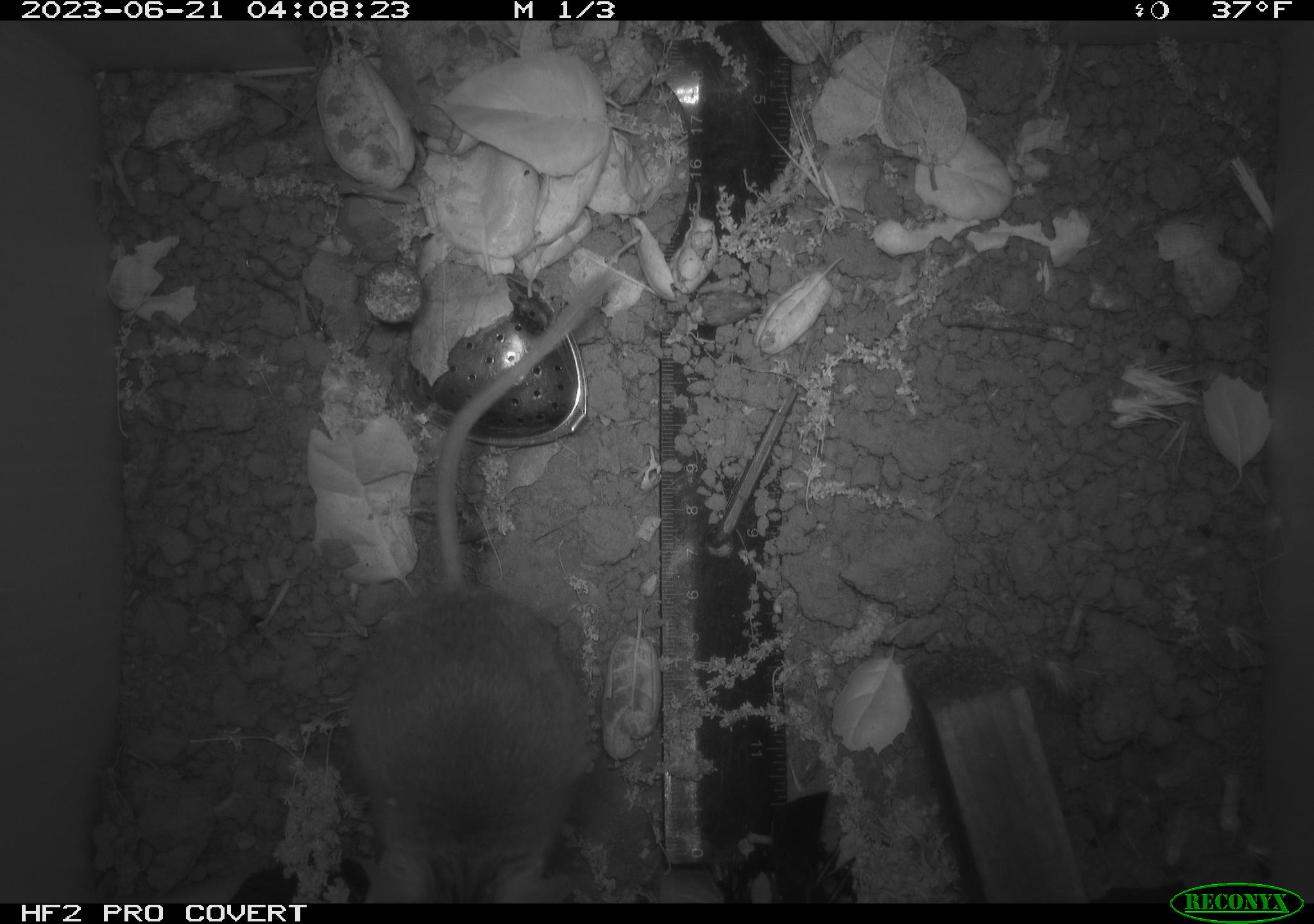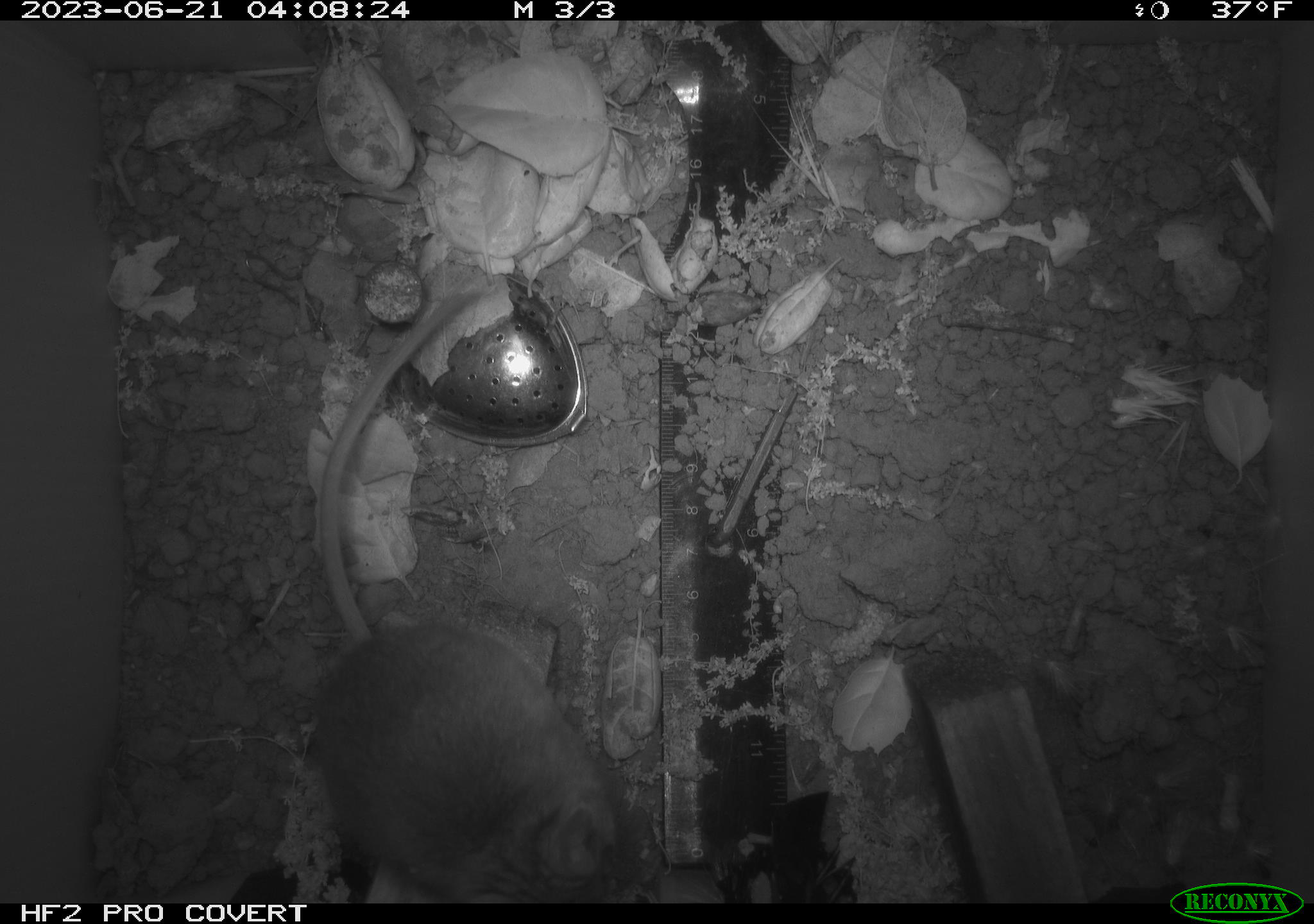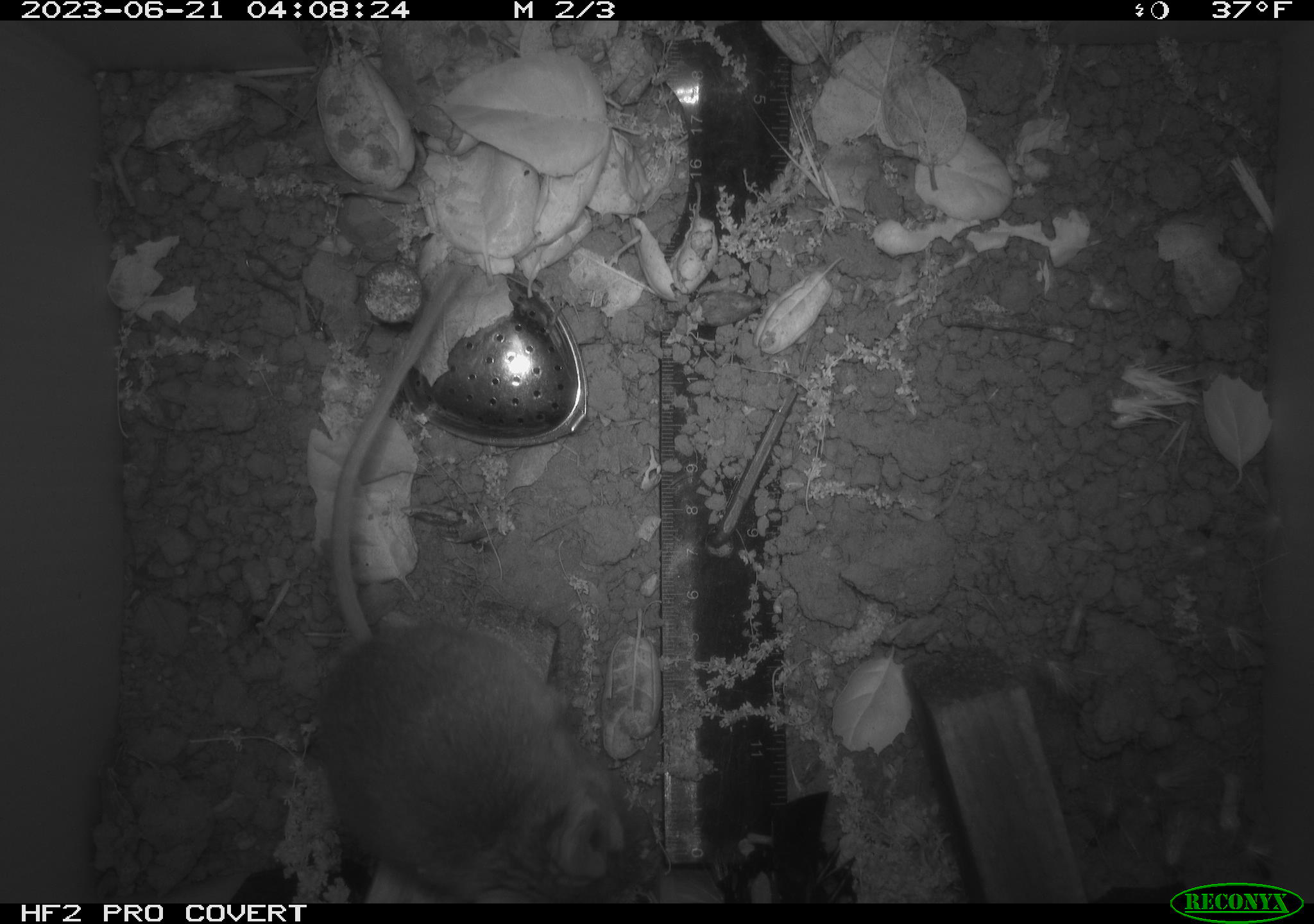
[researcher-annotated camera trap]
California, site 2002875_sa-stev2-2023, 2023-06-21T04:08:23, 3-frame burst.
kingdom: Animalia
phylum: Chordata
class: Mammalia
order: Rodentia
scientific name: Rodentia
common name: mouse species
Mouse species (Rodentia).